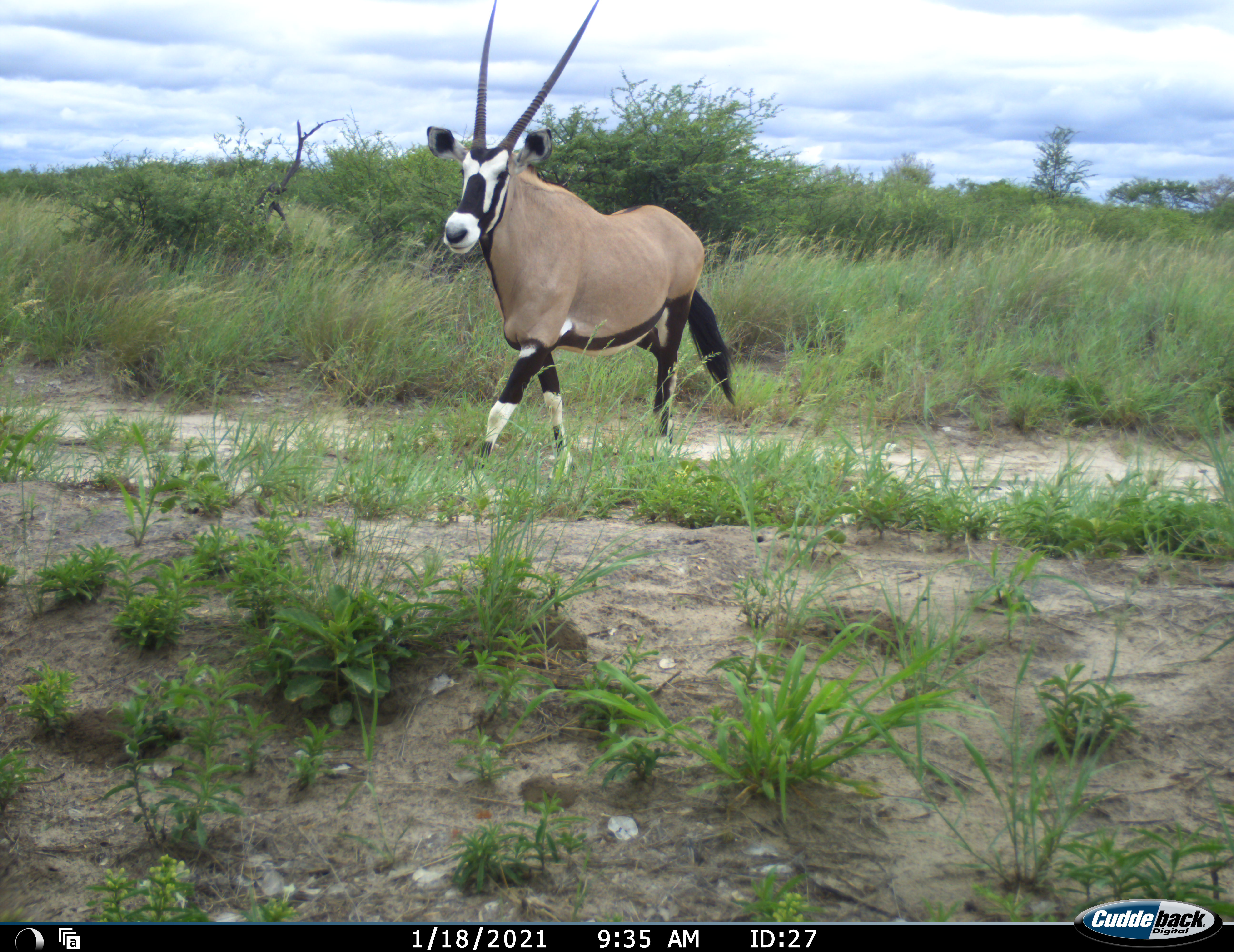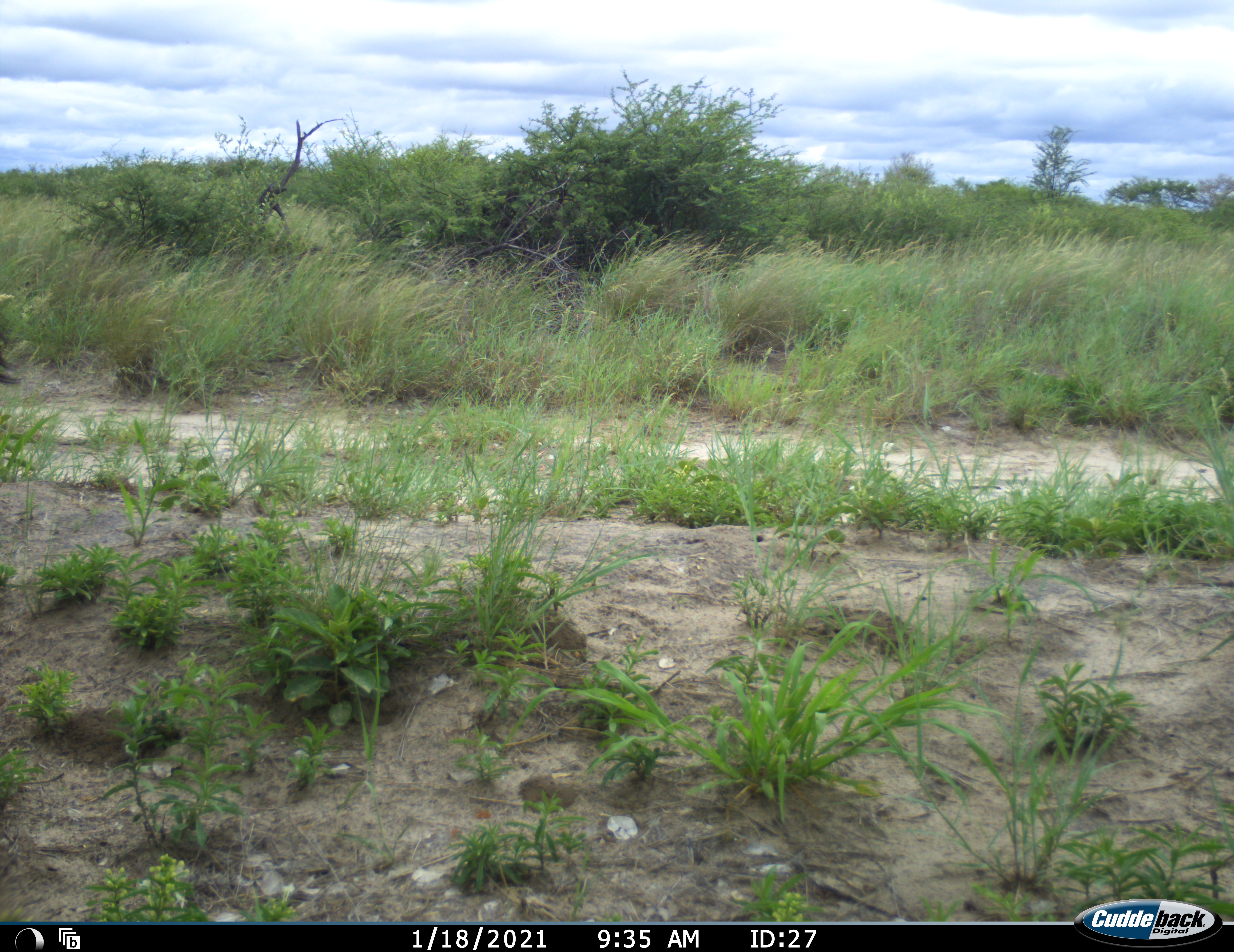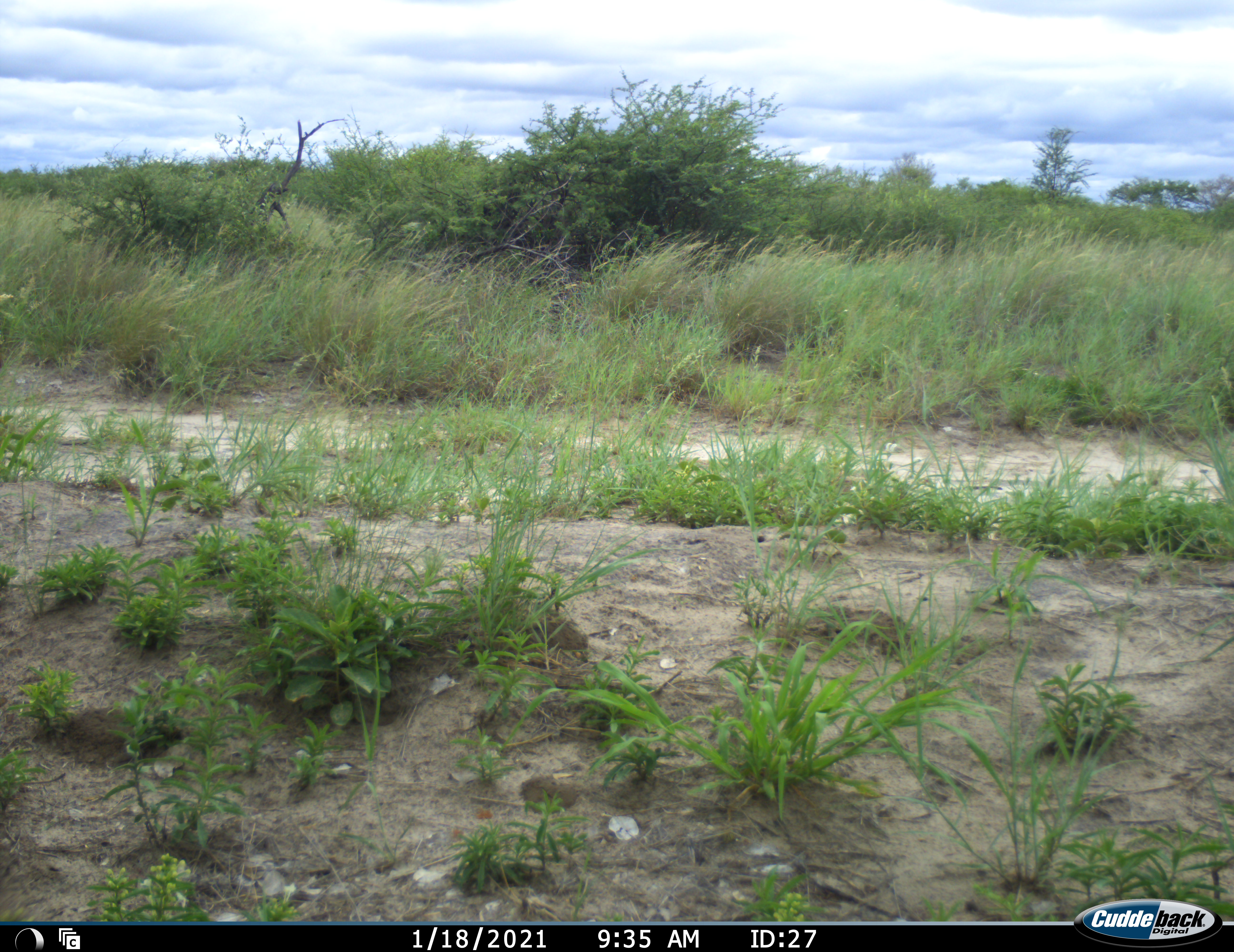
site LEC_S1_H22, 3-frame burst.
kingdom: Animalia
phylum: Chordata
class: Mammalia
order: Artiodactyla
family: Bovidae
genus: Oryx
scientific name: Oryx gazella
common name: gemsbok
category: oryx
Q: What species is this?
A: Oryx (gemsbok) (Oryx gazella).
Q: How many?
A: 1.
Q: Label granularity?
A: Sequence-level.